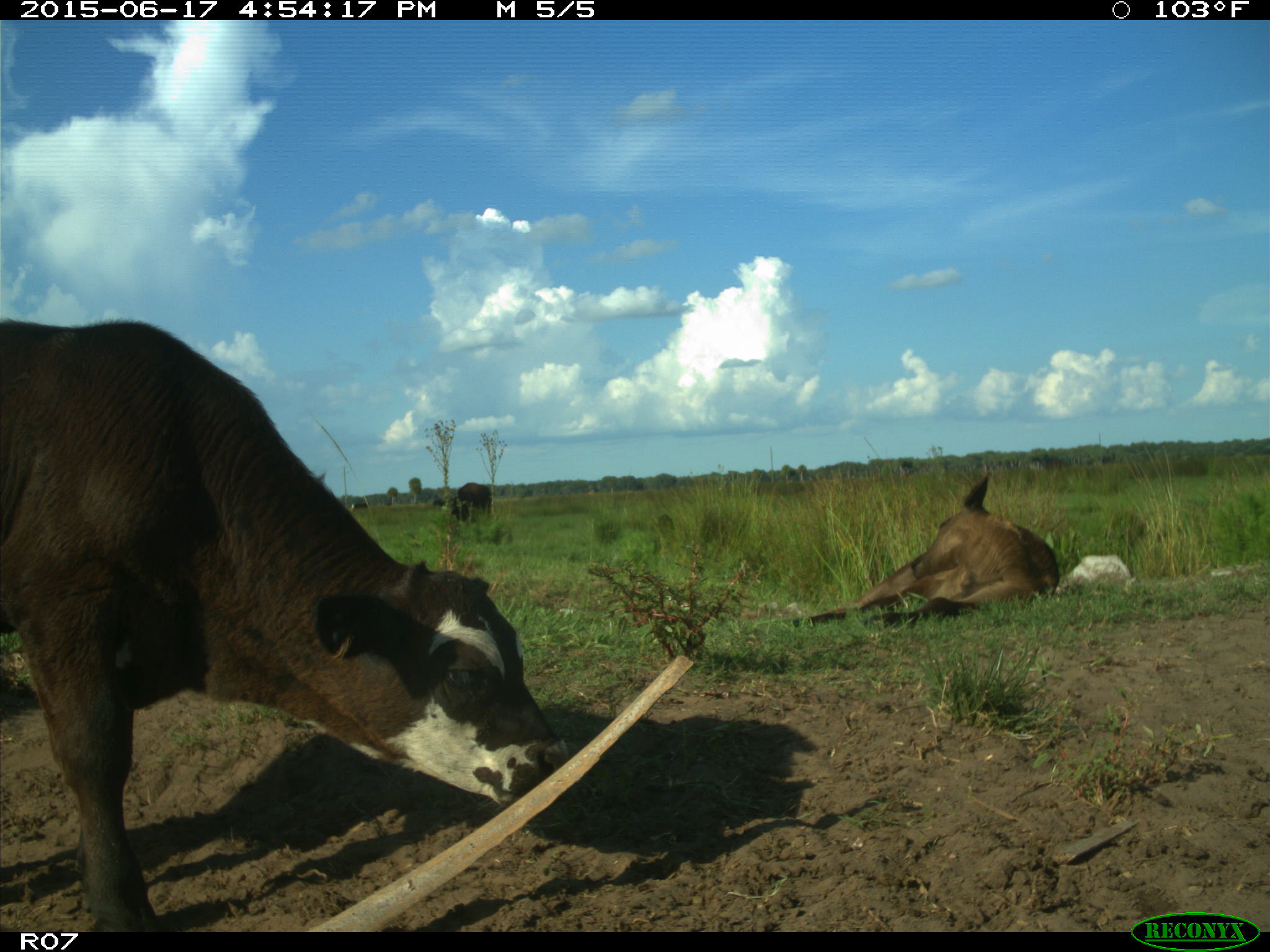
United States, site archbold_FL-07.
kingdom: Animalia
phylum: Chordata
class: Mammalia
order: Artiodactyla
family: Bovidae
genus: Bos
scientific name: Bos taurus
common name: domestic cow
Bos taurus (domestic cow).